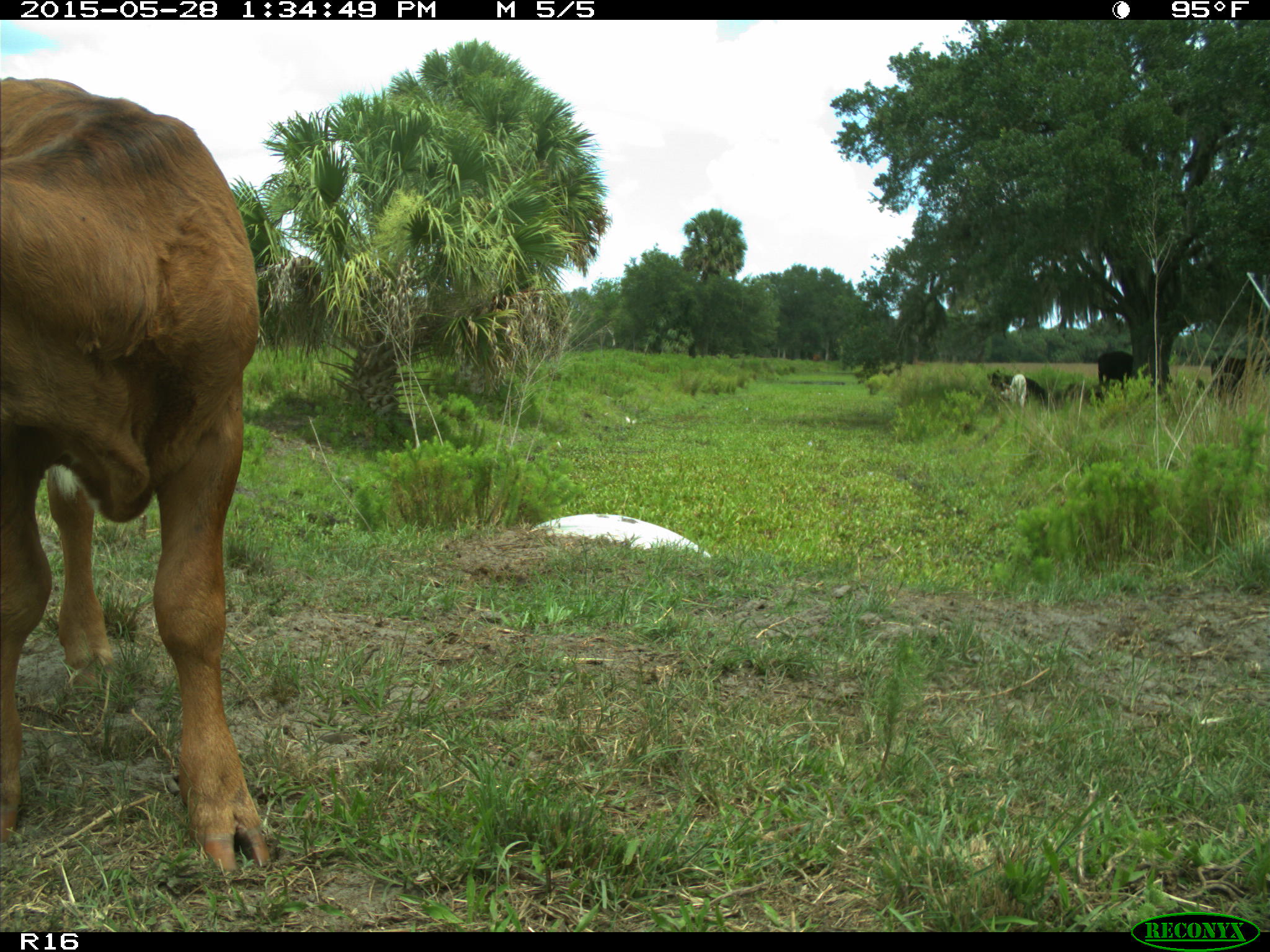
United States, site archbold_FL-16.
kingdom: Animalia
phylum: Chordata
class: Mammalia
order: Artiodactyla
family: Bovidae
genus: Bos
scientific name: Bos taurus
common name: domestic cow